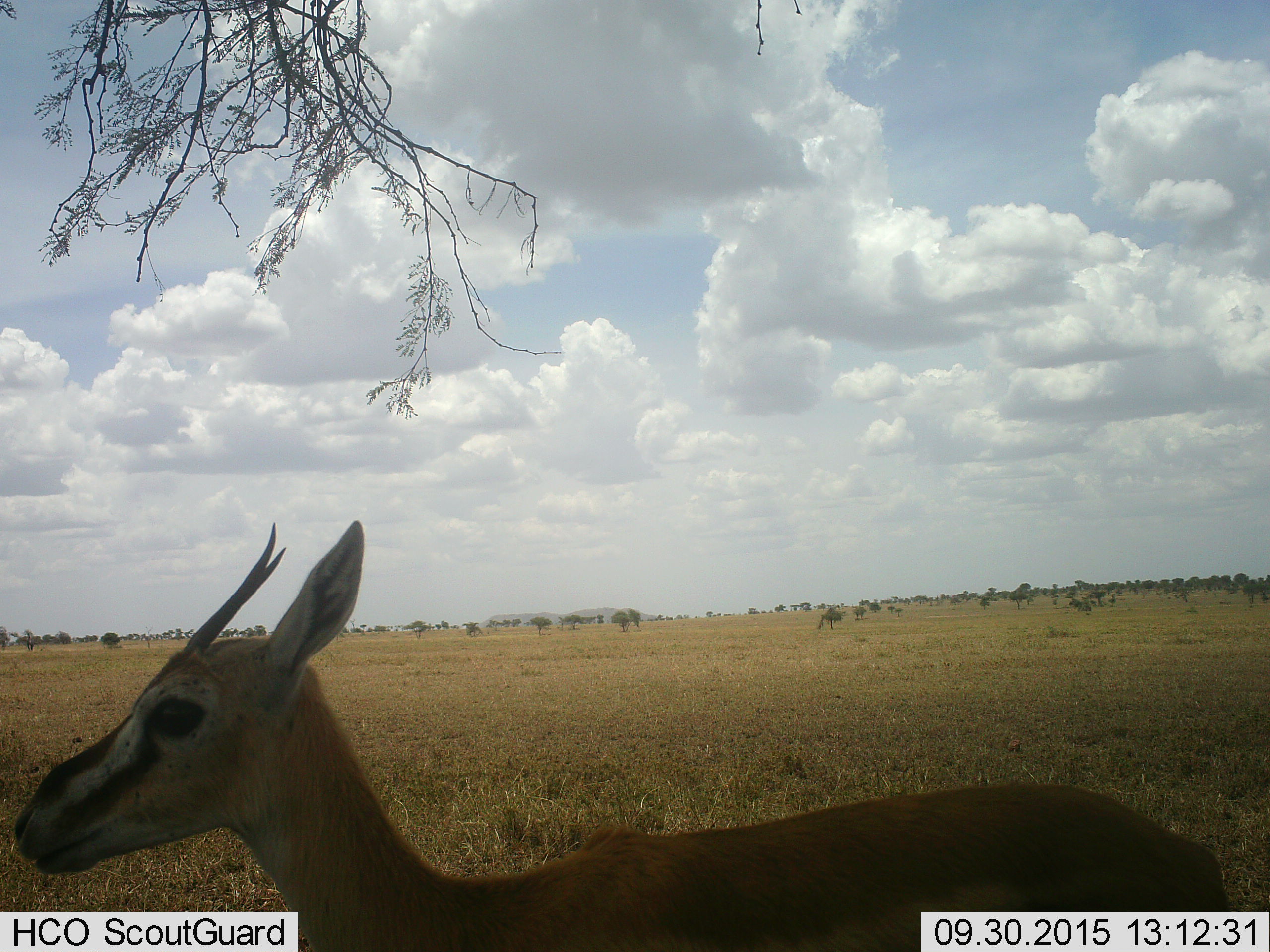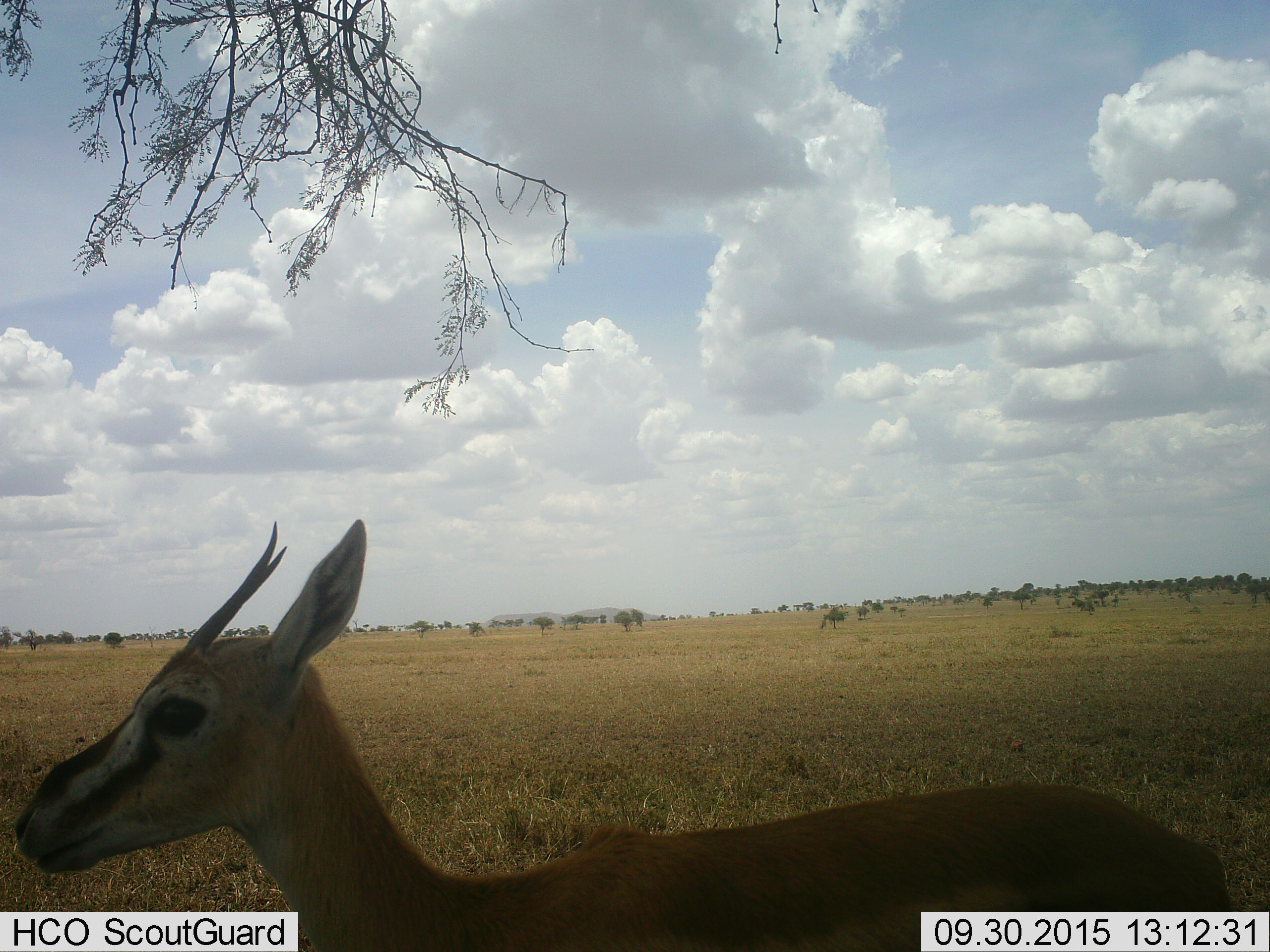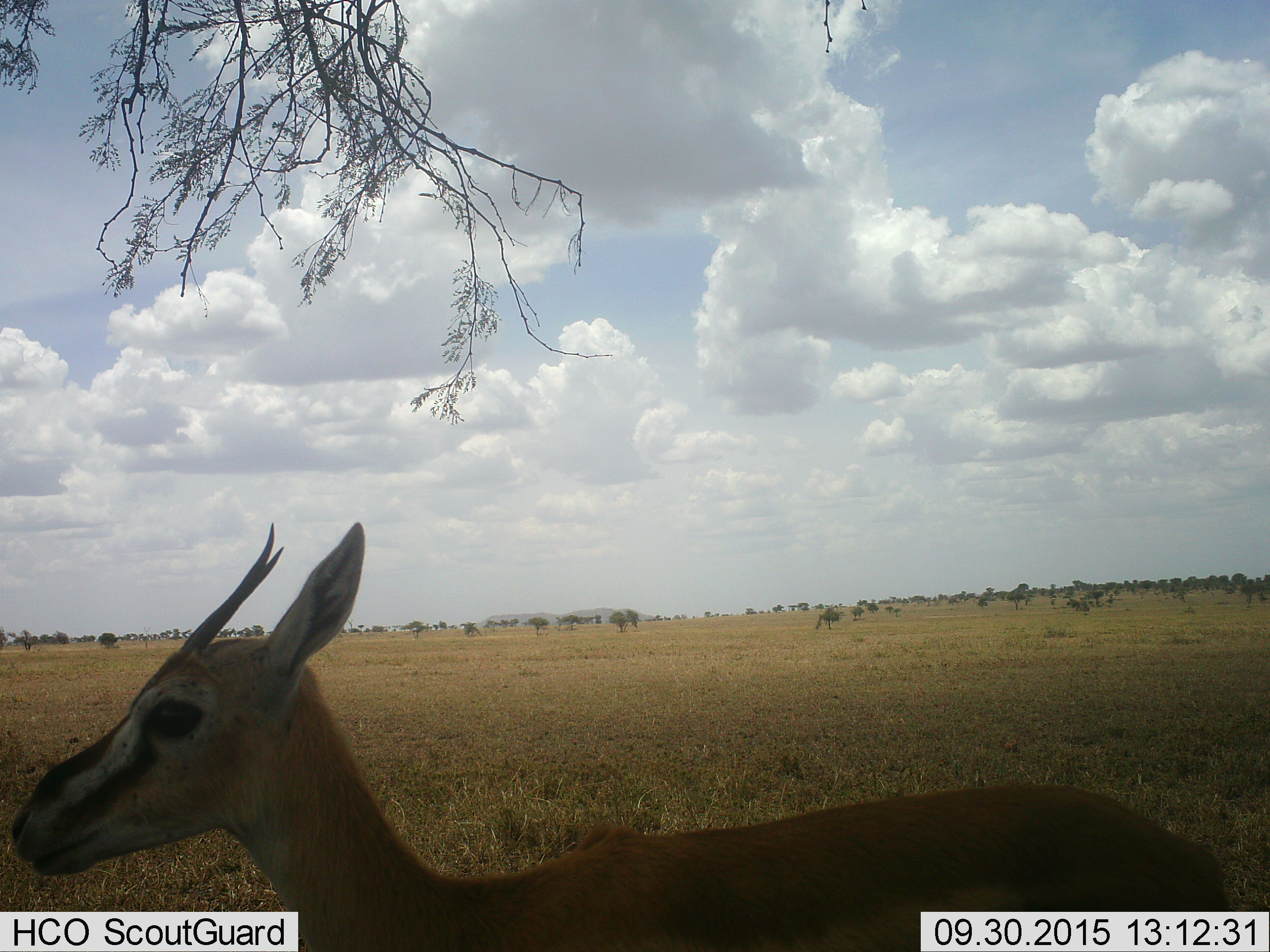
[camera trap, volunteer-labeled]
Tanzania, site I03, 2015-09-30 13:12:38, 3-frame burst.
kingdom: Animalia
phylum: Chordata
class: Mammalia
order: Artiodactyla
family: Bovidae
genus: Eudorcas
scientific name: Eudorcas thomsonii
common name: thomson's gazelle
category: gazellethomsons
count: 1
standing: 100%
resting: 0%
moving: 0%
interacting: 0%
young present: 0%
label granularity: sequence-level